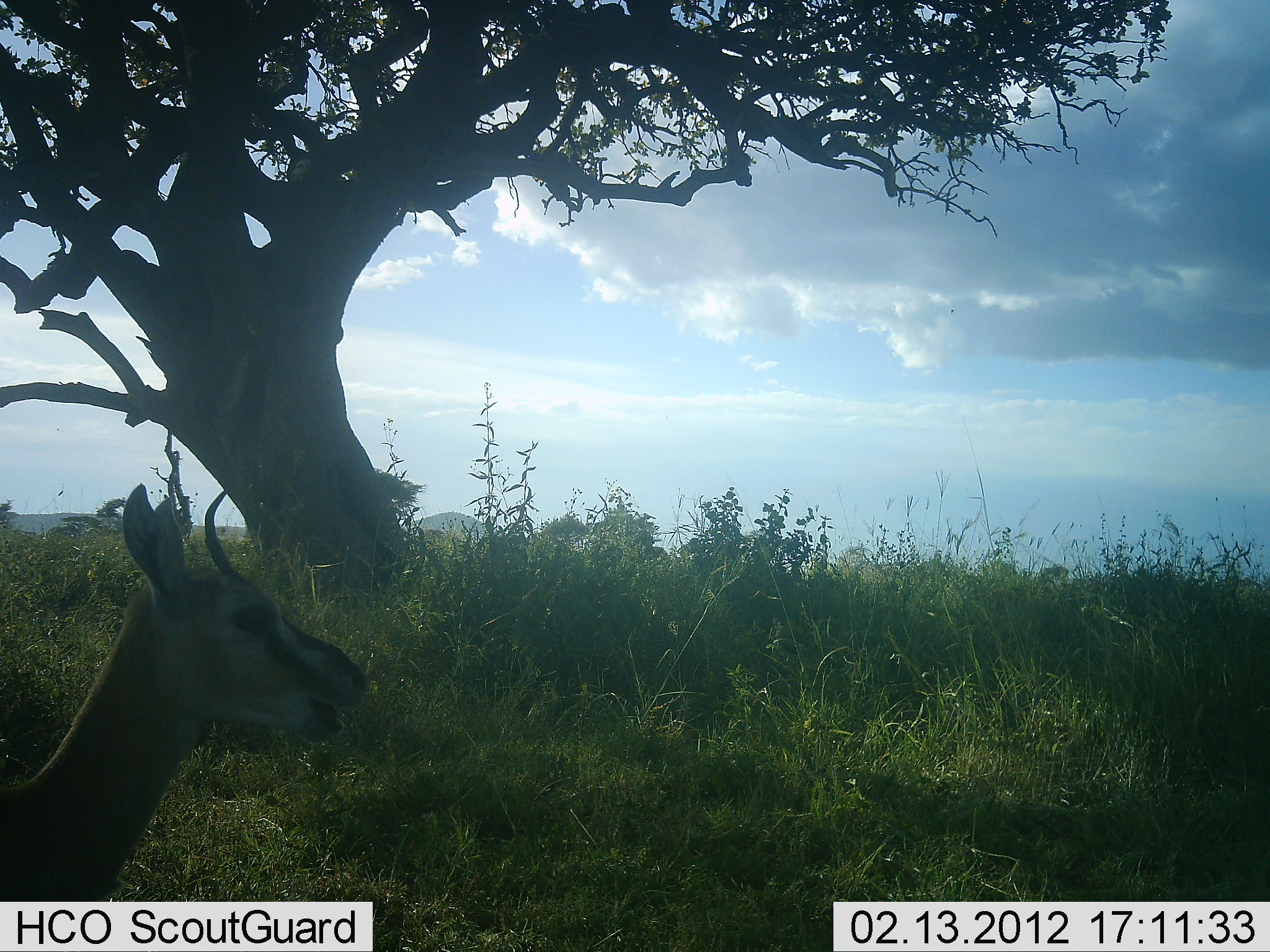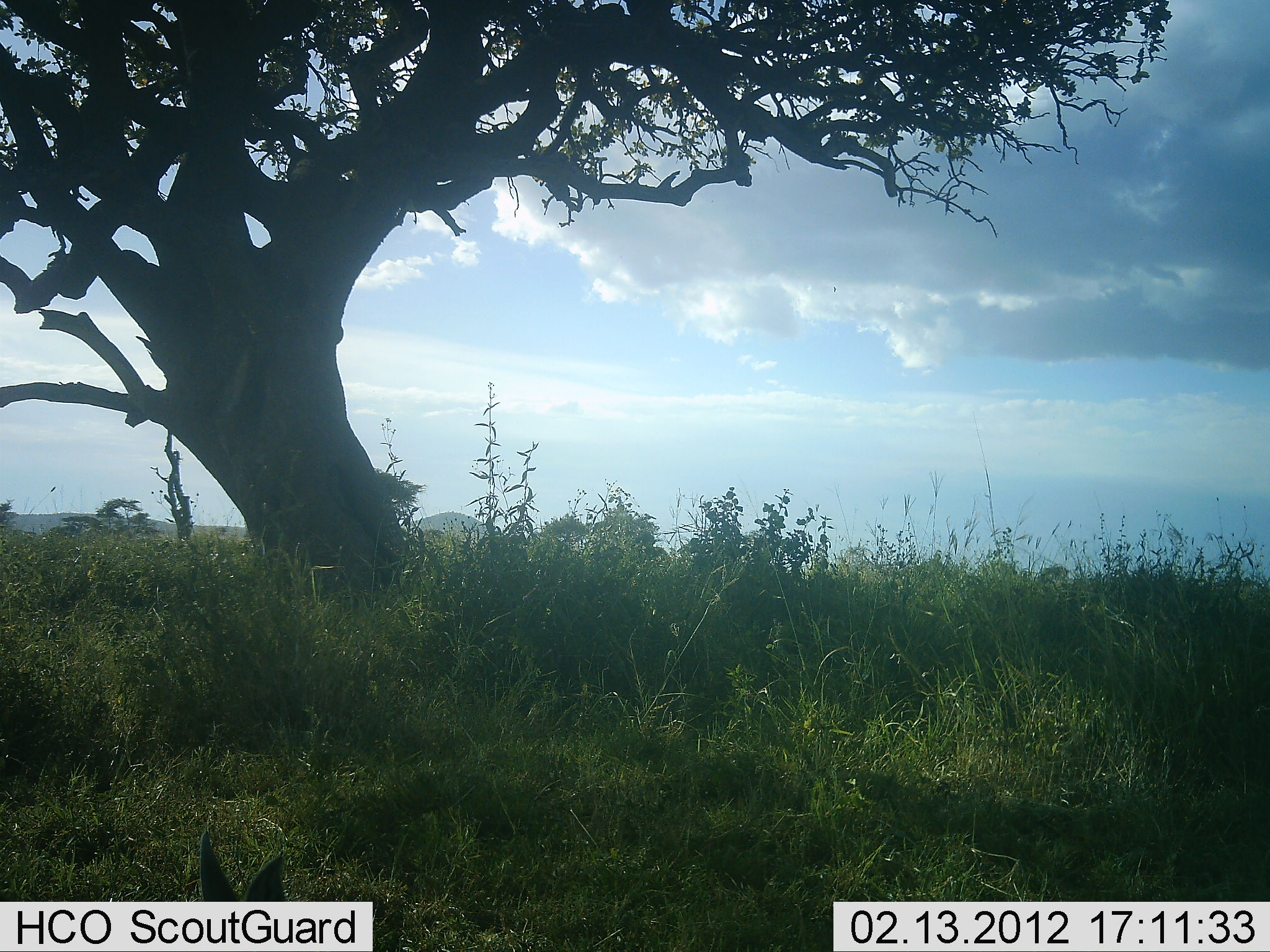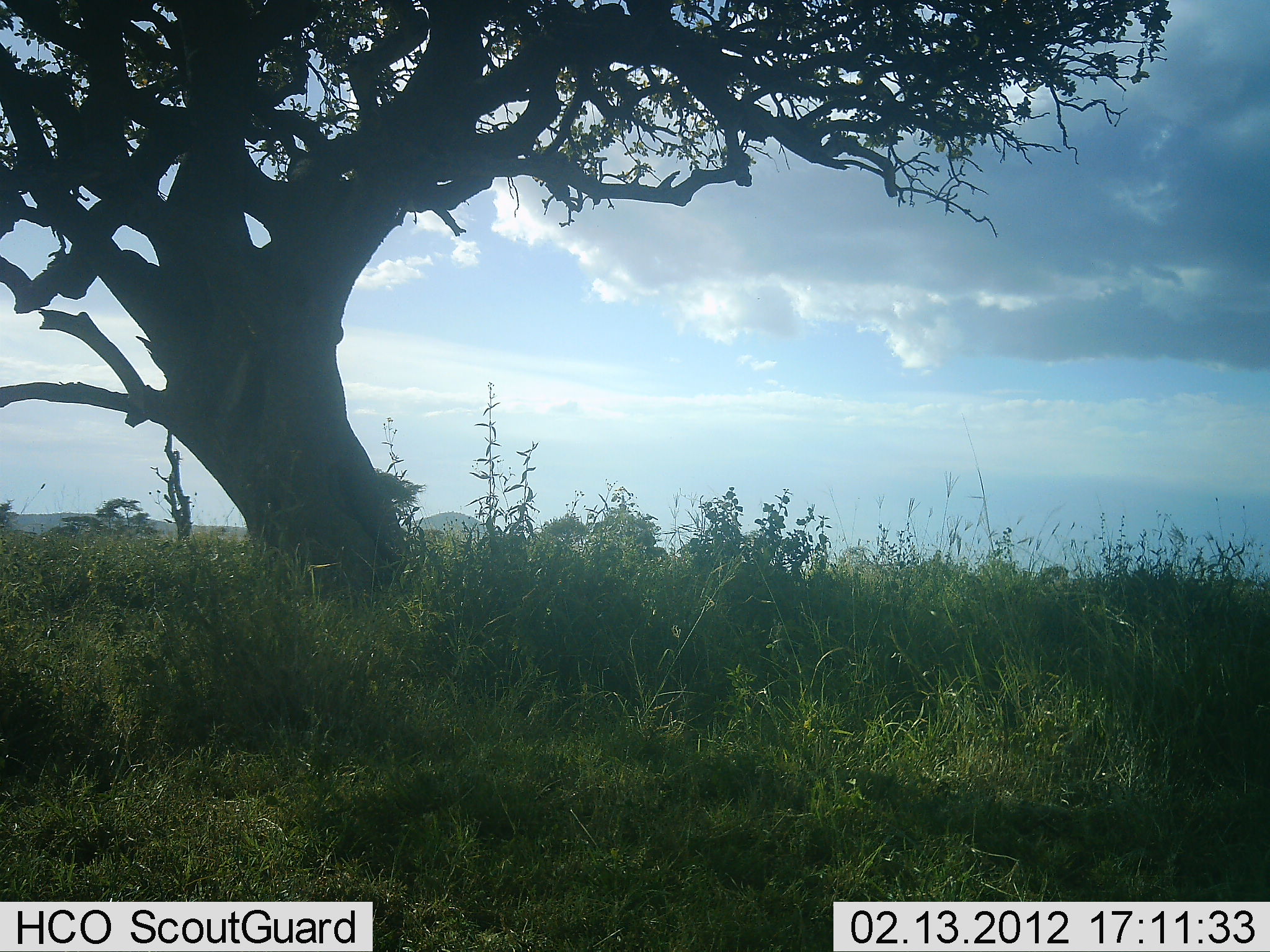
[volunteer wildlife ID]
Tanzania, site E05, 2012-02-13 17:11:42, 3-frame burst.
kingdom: Animalia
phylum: Chordata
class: Mammalia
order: Artiodactyla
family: Bovidae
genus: Eudorcas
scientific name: Eudorcas thomsonii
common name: thomson's gazelle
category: gazellethomsons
Gazellethomsons (thomson's gazelle) (Eudorcas thomsonii), count 1. Behavior (volunteer vote fractions): standing 33%, resting 0%, moving 33%, interacting 0%. Young present (vote fraction): 0%. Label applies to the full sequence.